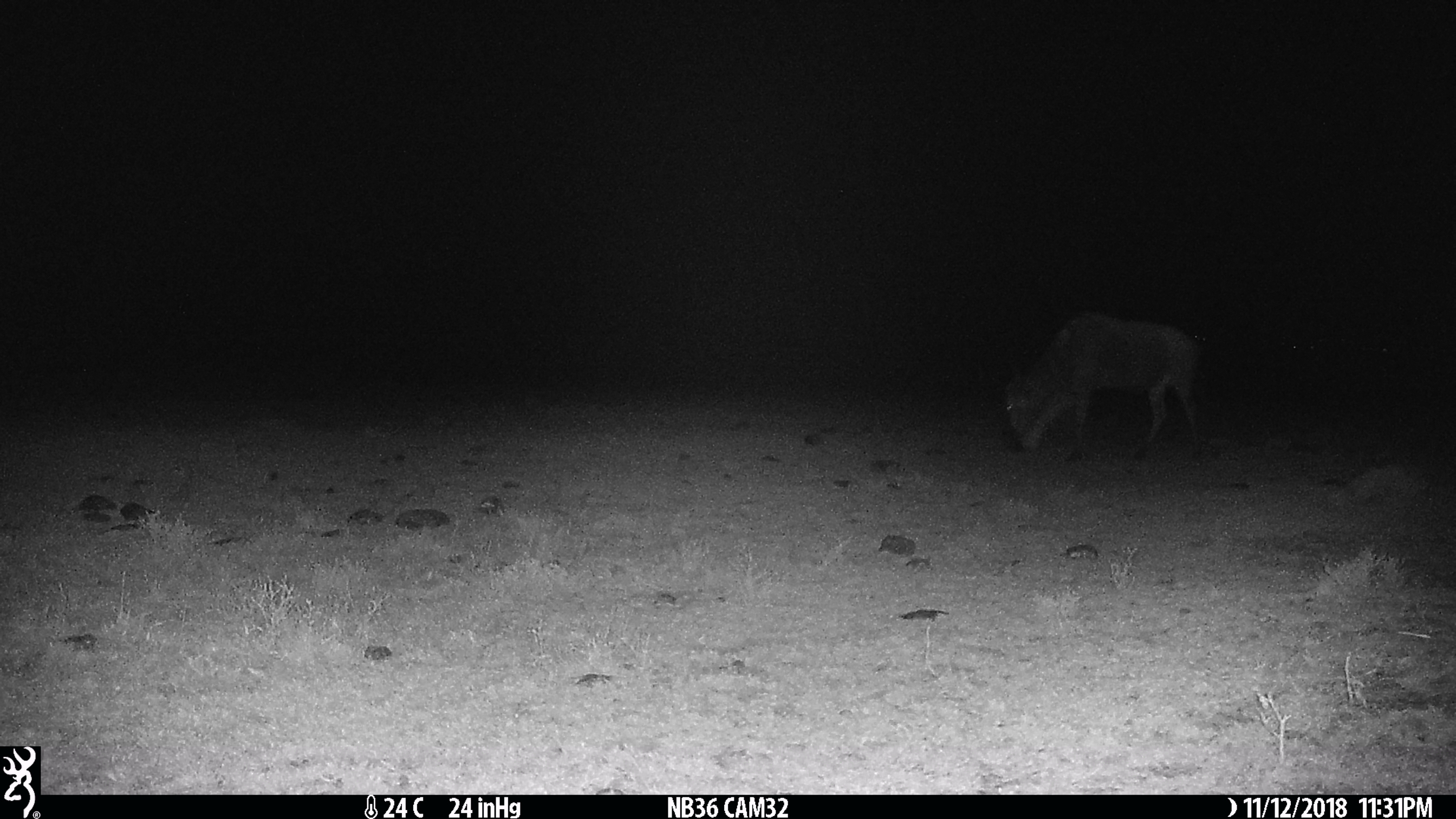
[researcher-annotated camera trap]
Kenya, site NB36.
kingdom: Animalia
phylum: Chordata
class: Mammalia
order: Artiodactyla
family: Bovidae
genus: Connochaetes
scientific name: Connochaetes taurinus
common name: blue wildebeest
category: wildebeest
Wildebeest (blue wildebeest) (Connochaetes taurinus).